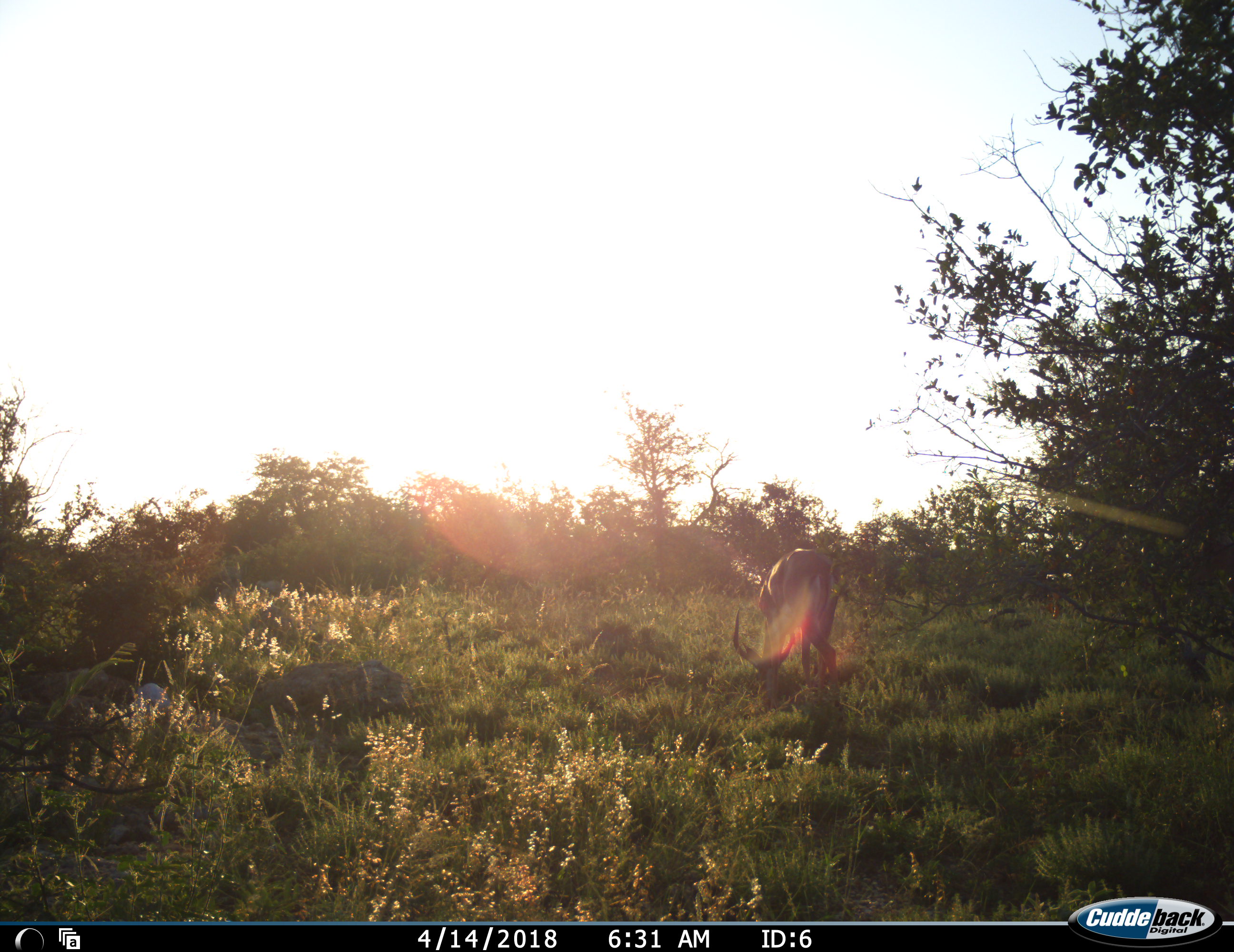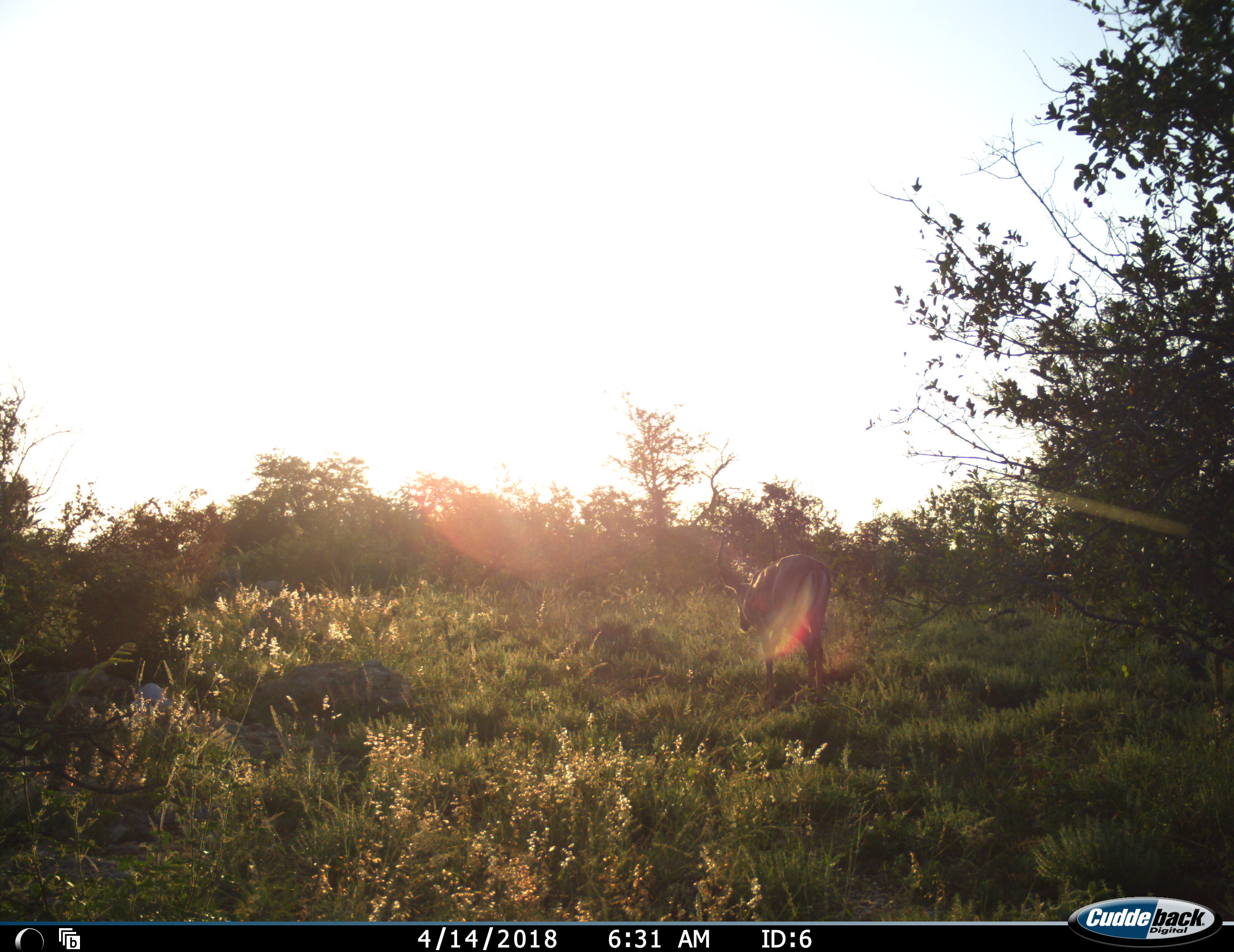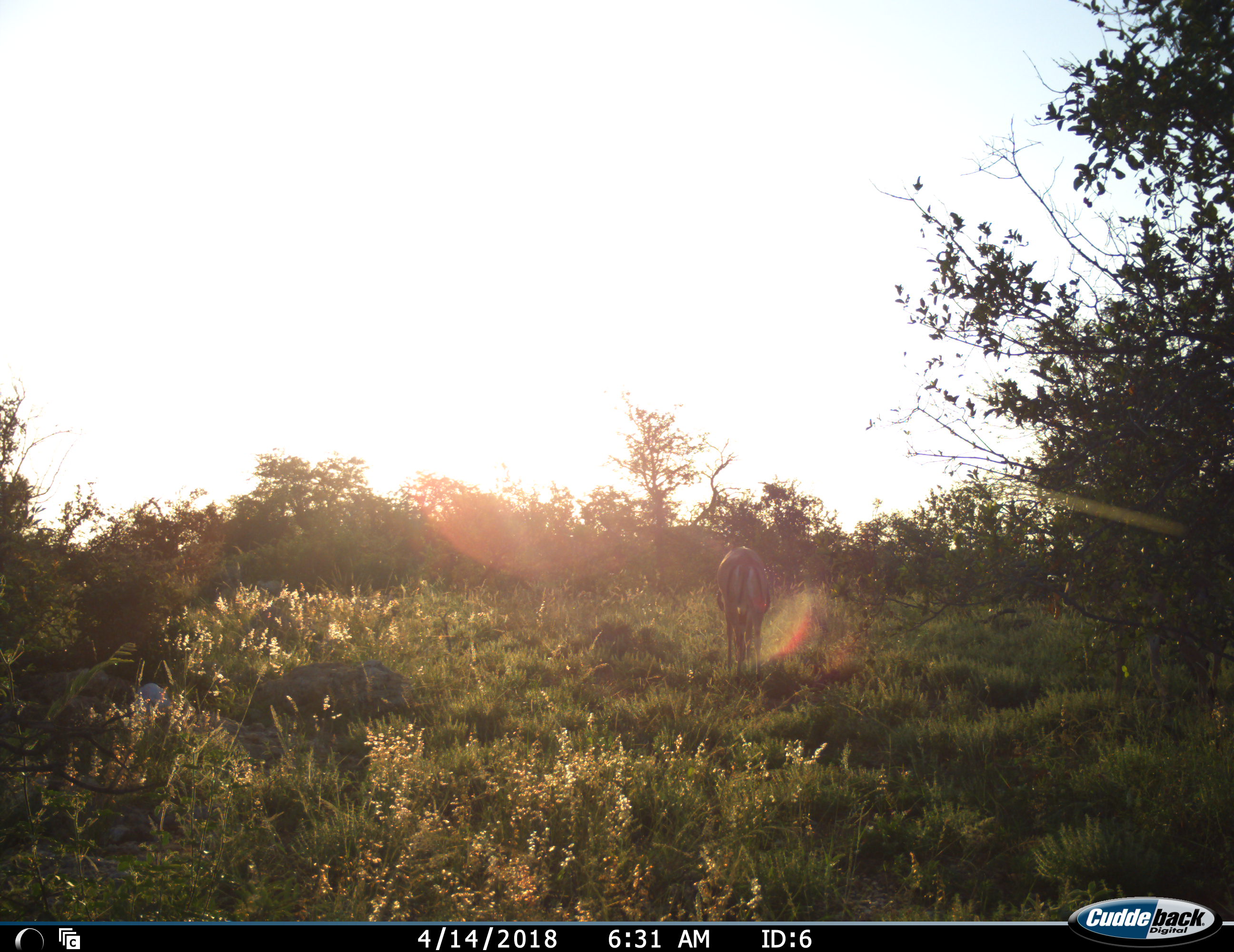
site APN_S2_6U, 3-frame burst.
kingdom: Animalia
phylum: Chordata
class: Mammalia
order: Artiodactyla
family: Bovidae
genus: Aepyceros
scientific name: Aepyceros melampus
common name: impala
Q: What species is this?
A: Impala (Aepyceros melampus).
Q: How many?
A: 1.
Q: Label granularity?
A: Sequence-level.